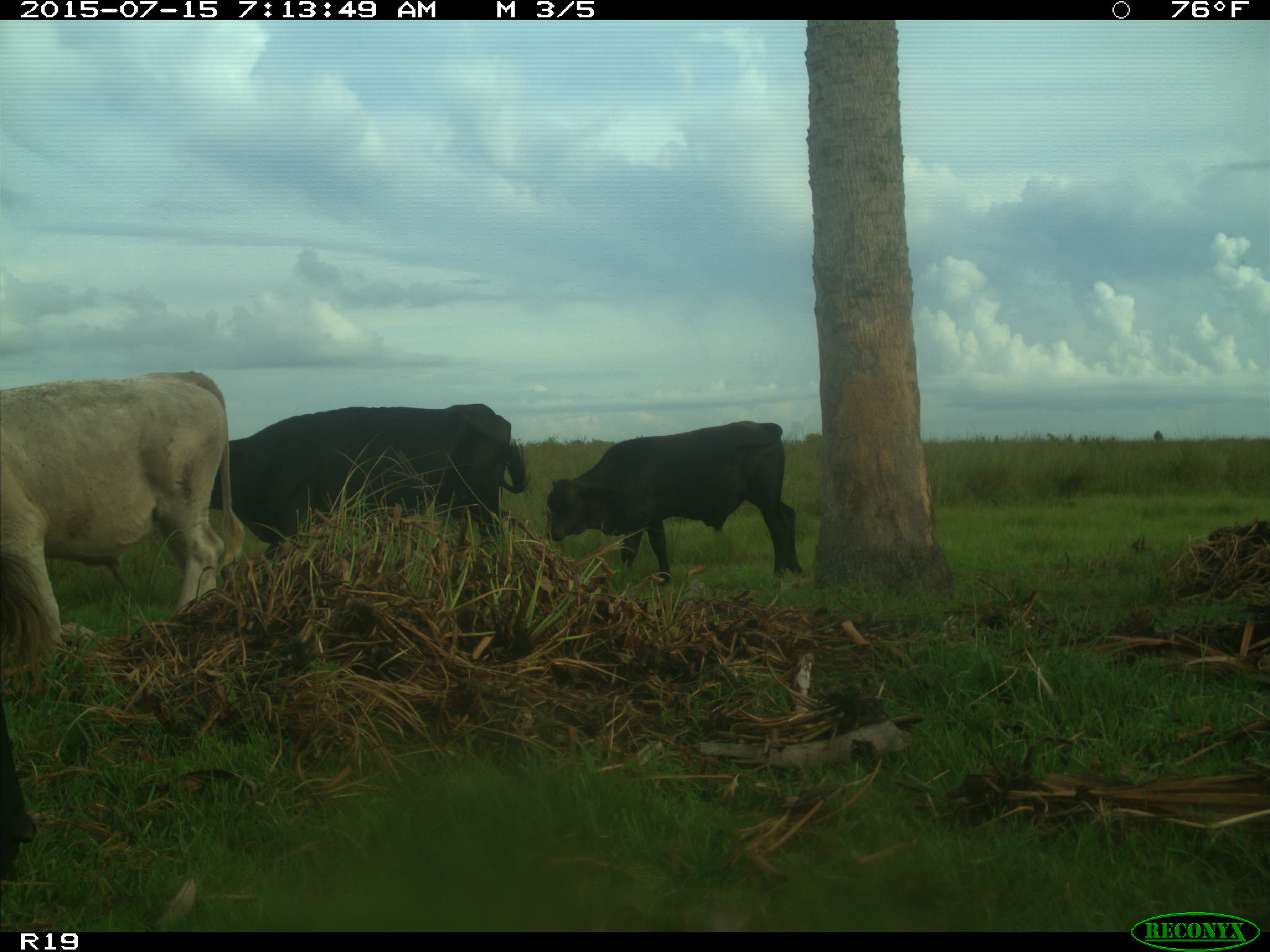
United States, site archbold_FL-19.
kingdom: Animalia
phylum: Chordata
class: Mammalia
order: Artiodactyla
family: Bovidae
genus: Bos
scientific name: Bos taurus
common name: domestic cow